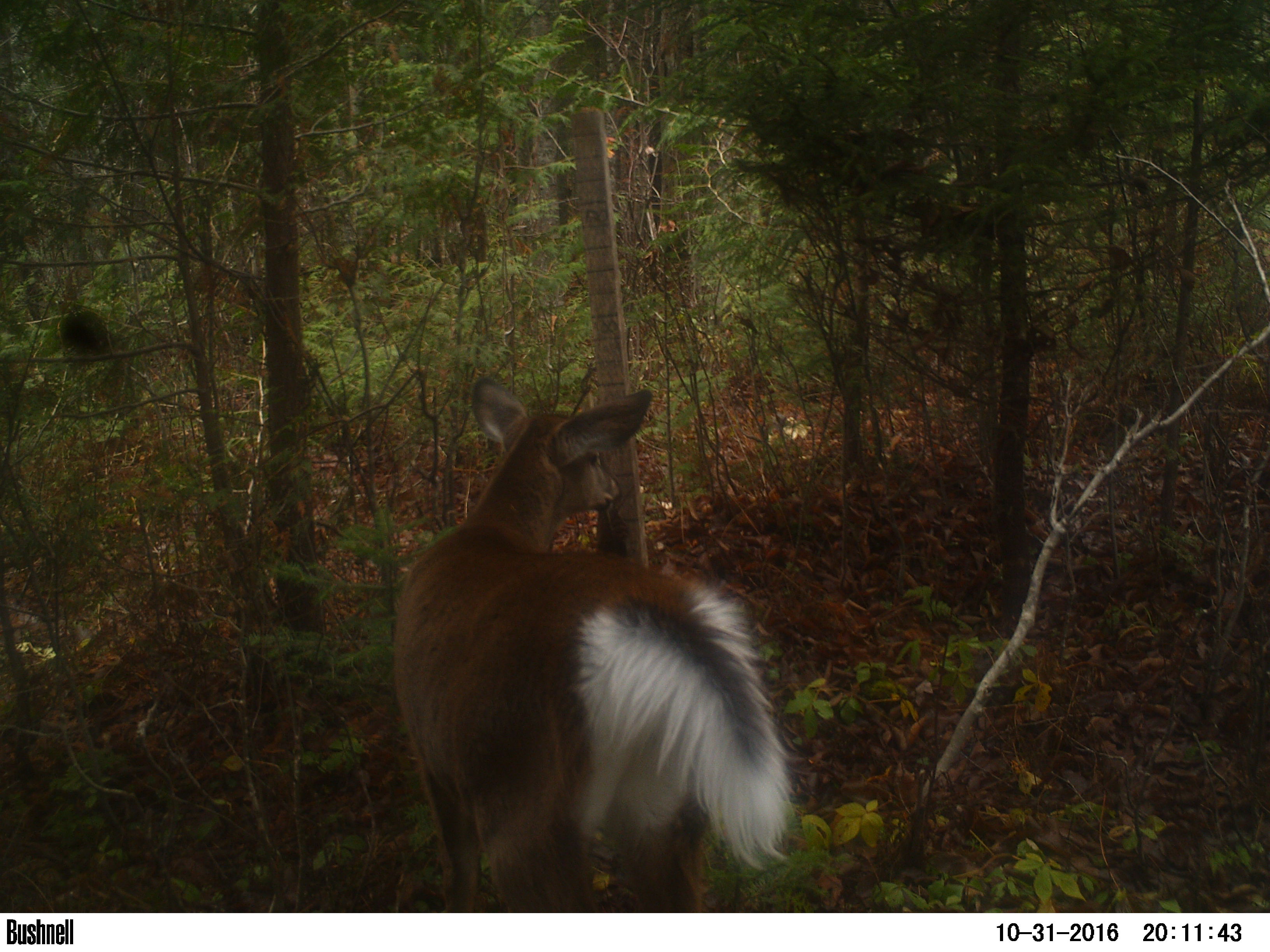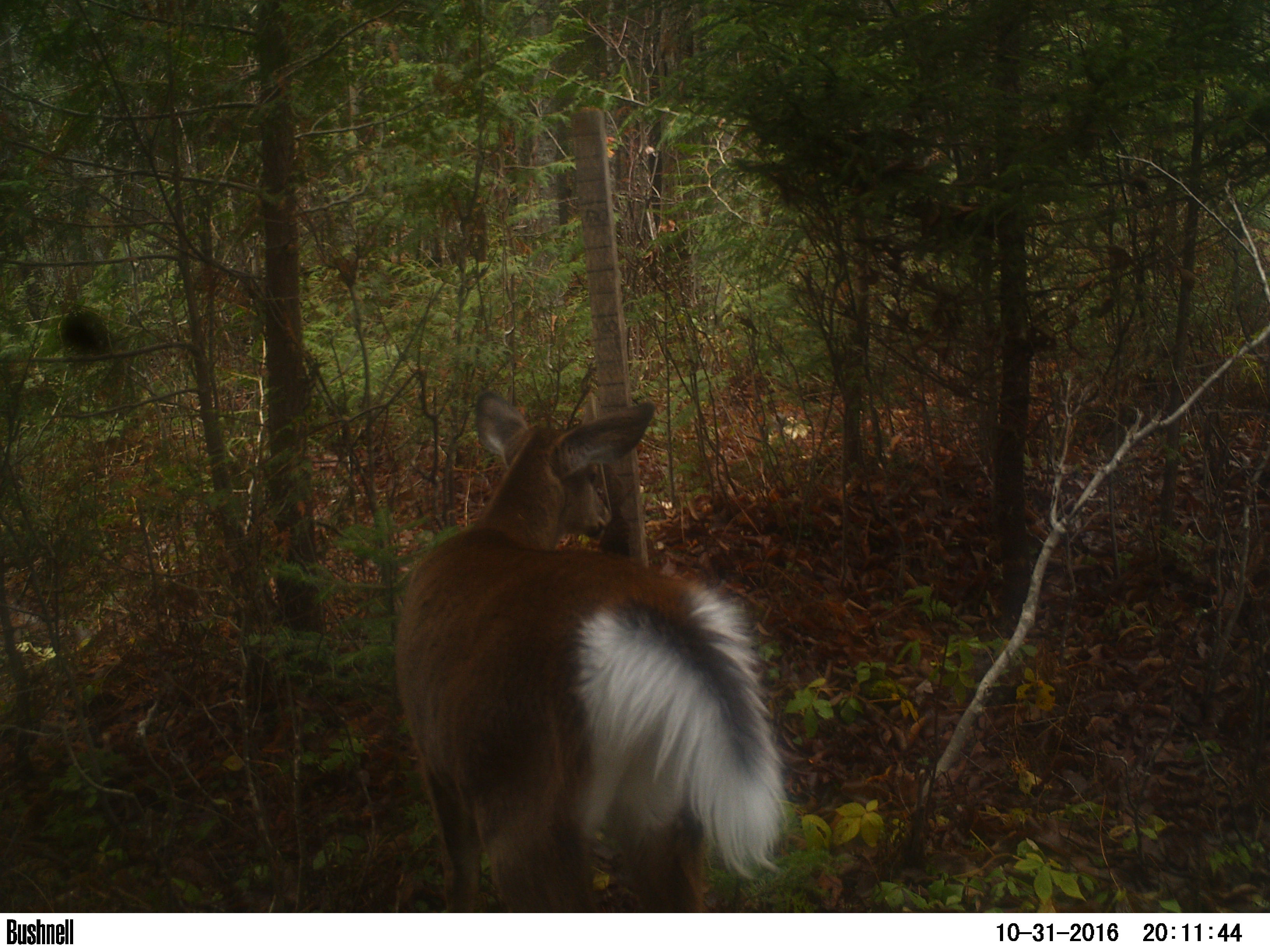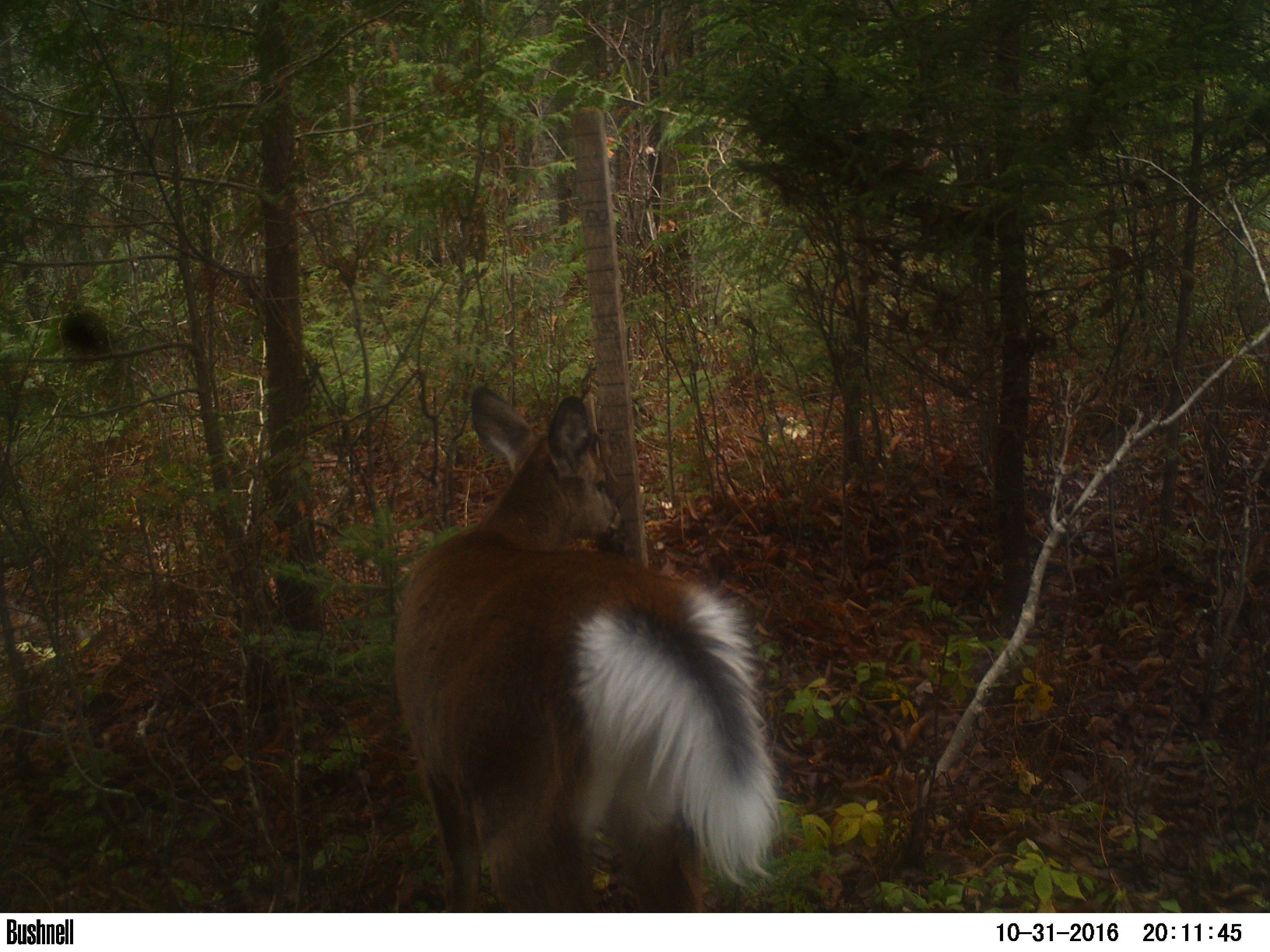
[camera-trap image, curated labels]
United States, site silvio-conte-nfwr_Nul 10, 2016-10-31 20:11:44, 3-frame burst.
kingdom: Animalia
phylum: Chordata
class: Mammalia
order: Artiodactyla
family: Cervidae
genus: Odocoileus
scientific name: Odocoileus virginianus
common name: white-tailed deer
White-tailed deer (Odocoileus virginianus).